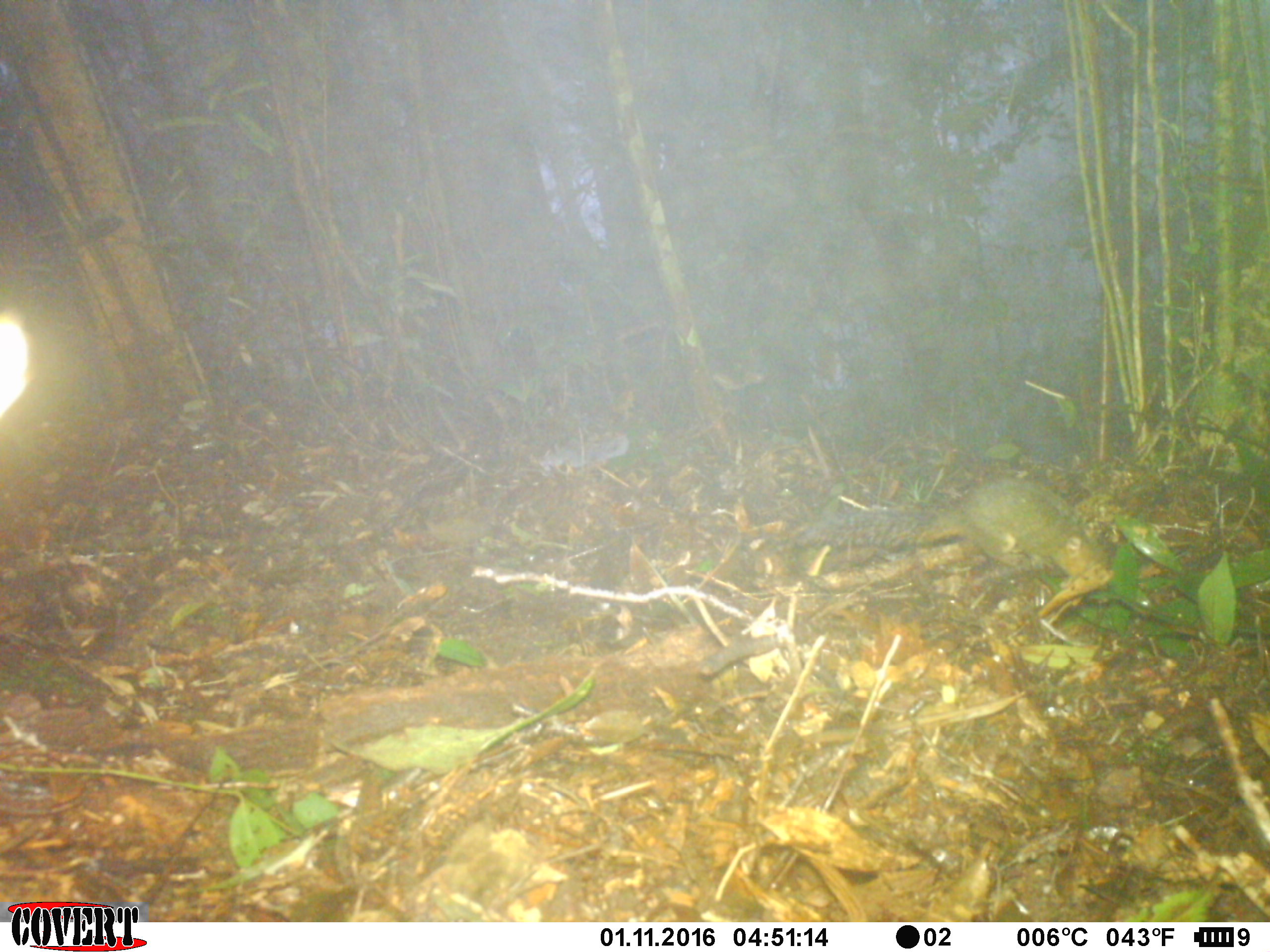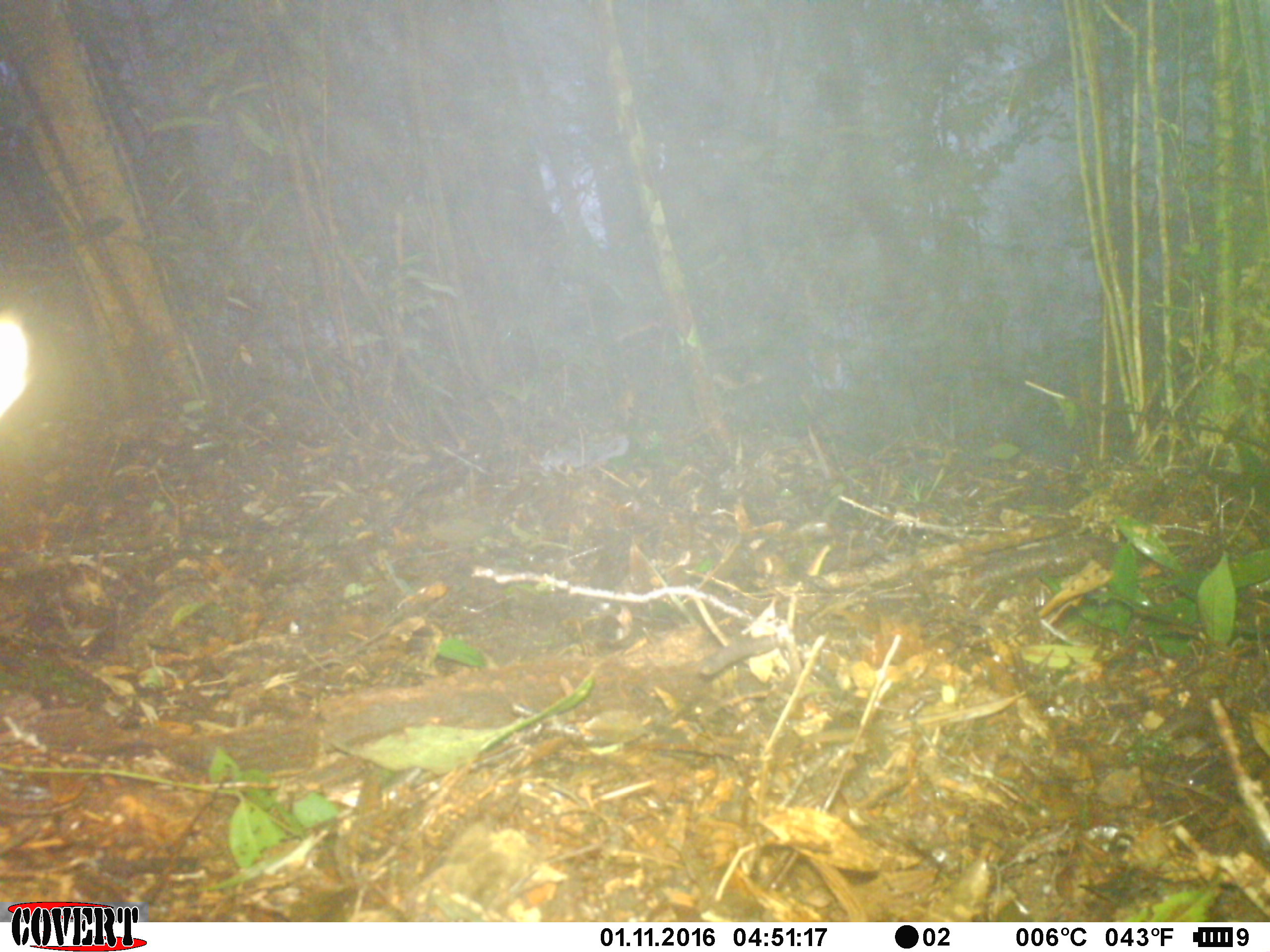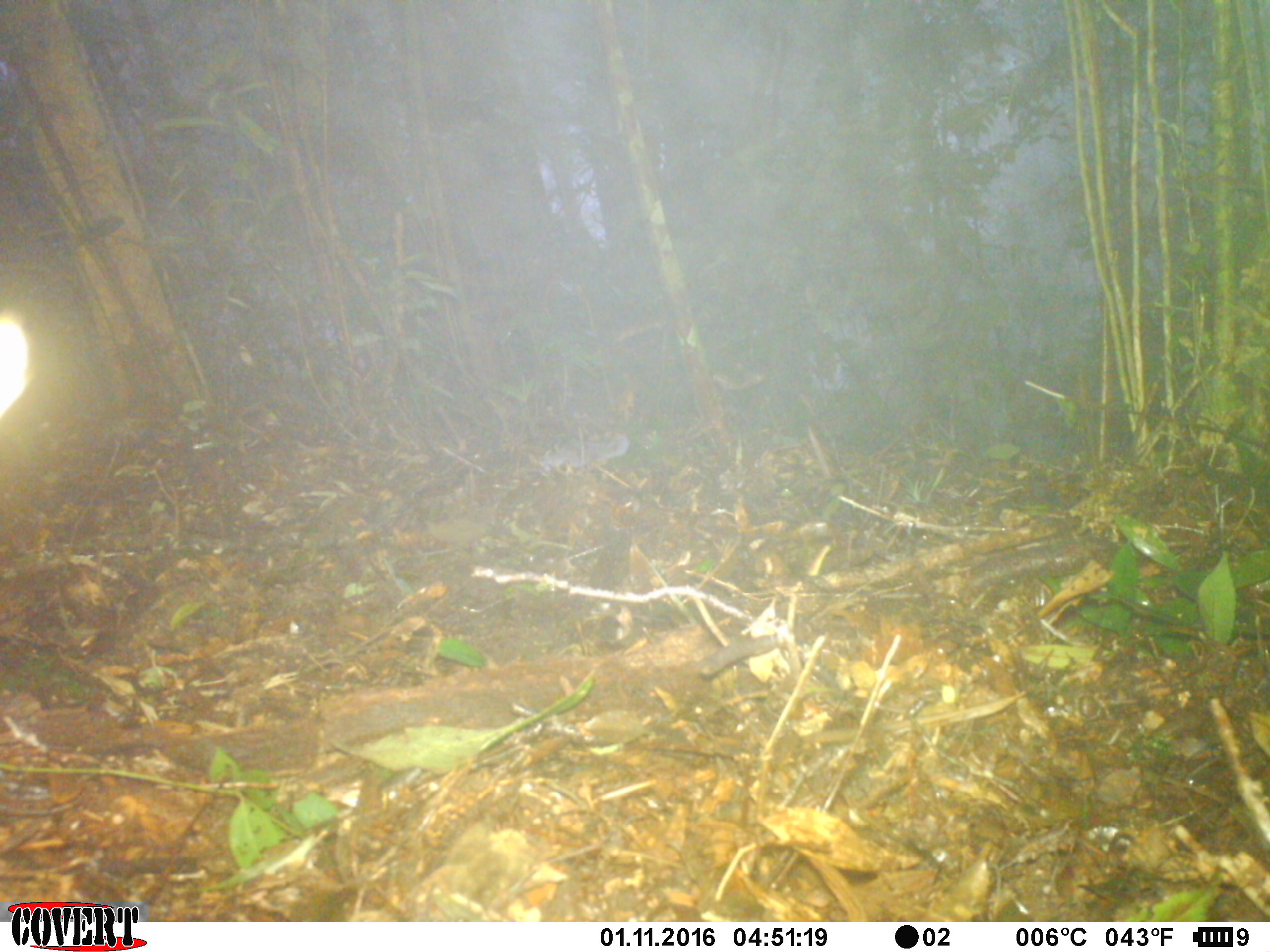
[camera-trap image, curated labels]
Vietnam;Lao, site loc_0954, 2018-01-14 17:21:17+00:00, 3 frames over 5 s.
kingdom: Animalia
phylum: Chordata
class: Mammalia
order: Rodentia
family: Sciuridae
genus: Dremomys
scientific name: Dremomys rufigenis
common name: red-cheeked squirrel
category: red cheeked squirrel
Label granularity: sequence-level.